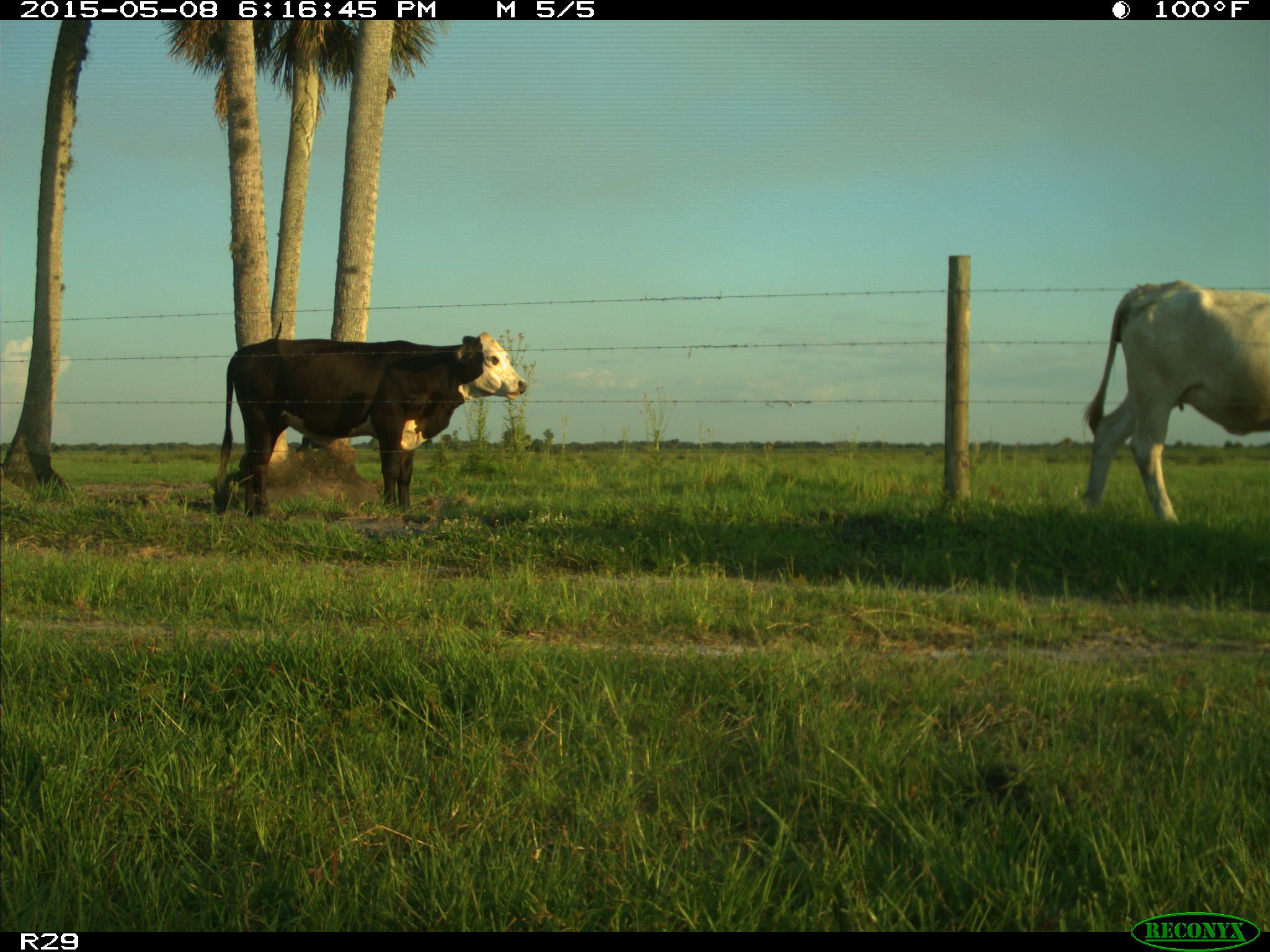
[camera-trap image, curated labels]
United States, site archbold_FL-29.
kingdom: Animalia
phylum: Chordata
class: Mammalia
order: Artiodactyla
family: Bovidae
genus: Bos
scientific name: Bos taurus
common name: domestic cow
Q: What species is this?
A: Bos taurus (domestic cow).